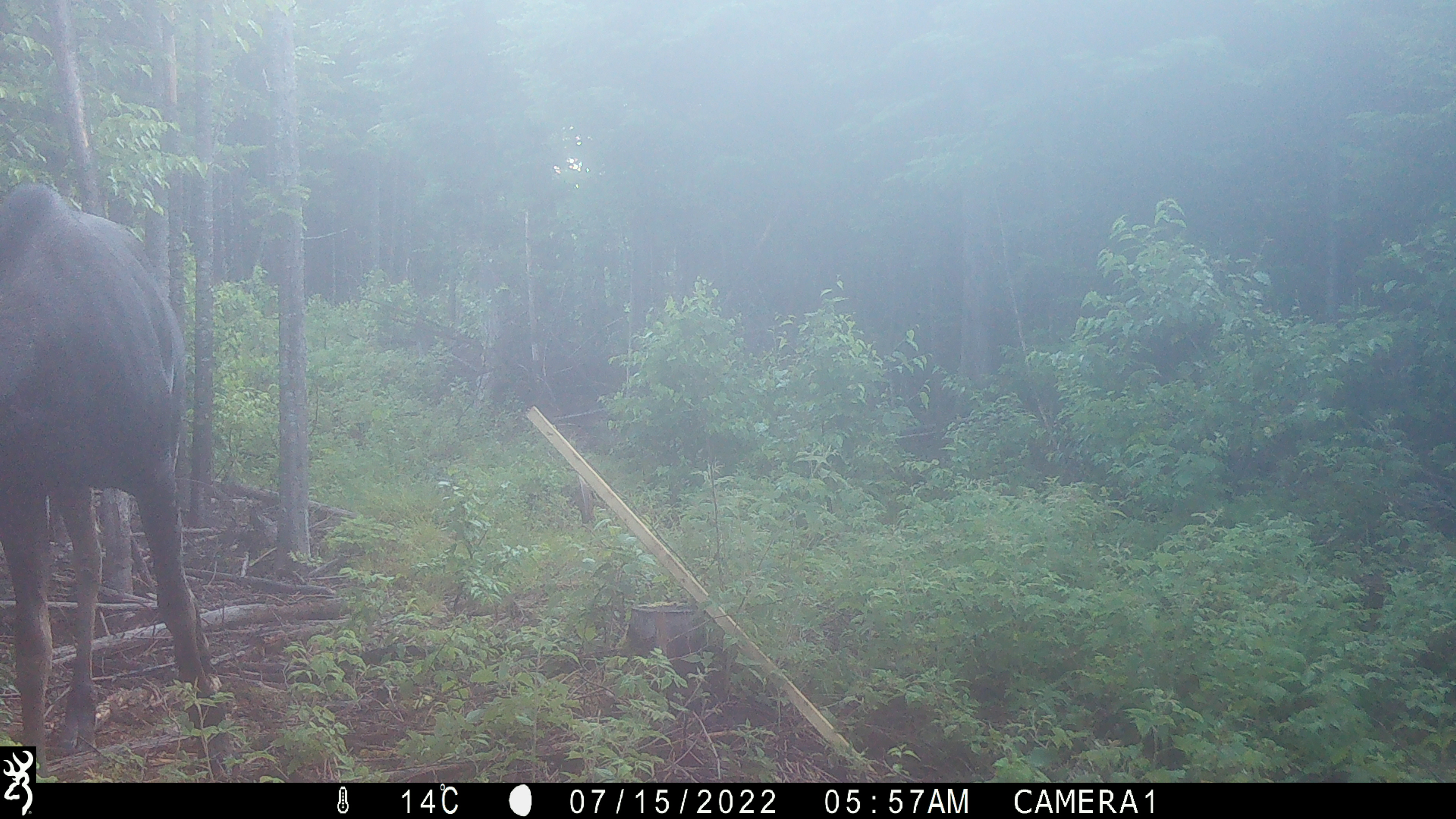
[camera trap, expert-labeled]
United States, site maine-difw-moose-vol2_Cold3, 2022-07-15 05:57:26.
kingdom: Animalia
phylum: Chordata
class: Mammalia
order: Artiodactyla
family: Cervidae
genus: Alces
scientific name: Alces alces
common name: moose